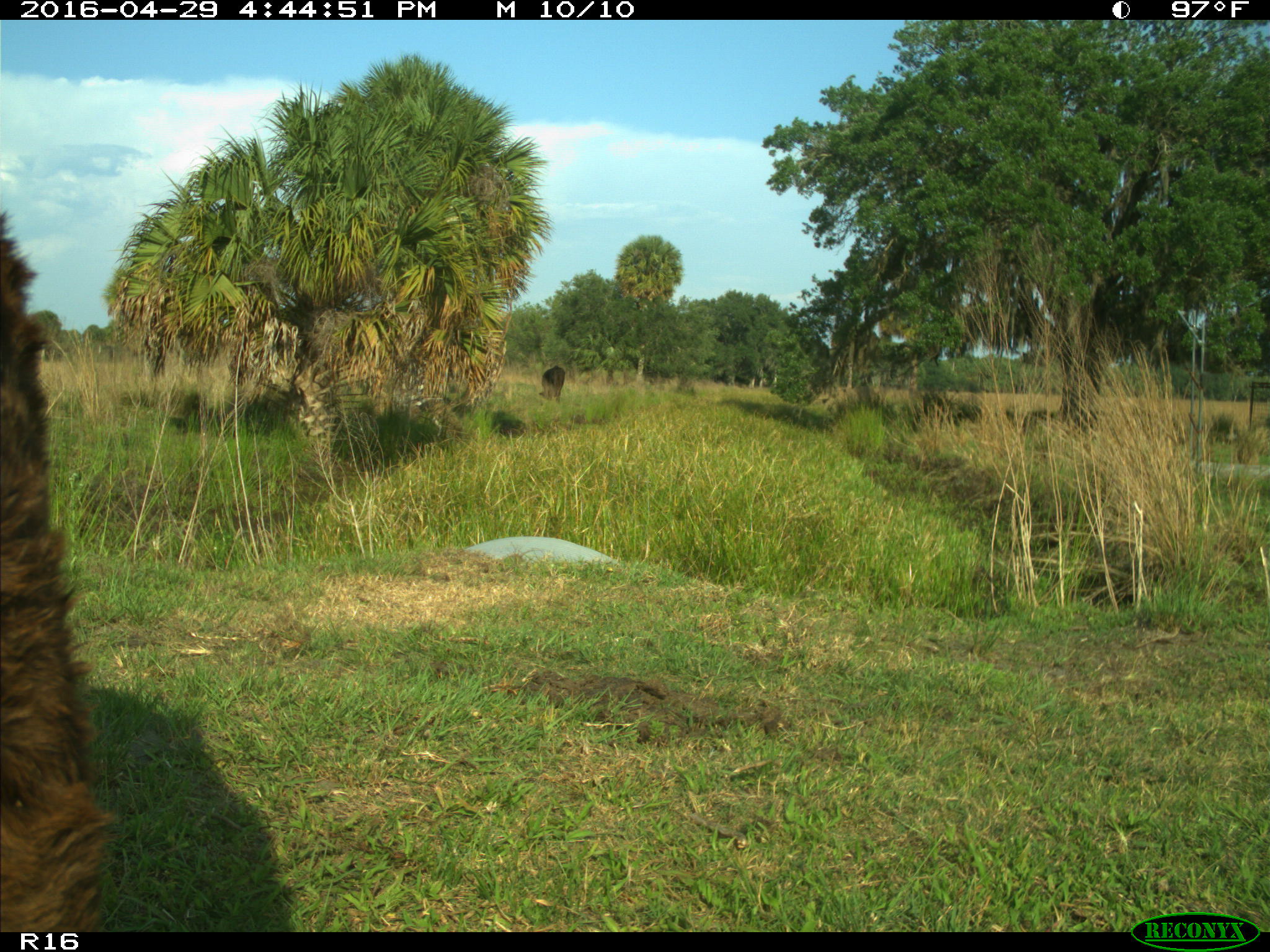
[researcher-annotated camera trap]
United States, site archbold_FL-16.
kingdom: Animalia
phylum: Chordata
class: Mammalia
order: Artiodactyla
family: Bovidae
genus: Bos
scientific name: Bos taurus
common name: domestic cow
Bos taurus (domestic cow).